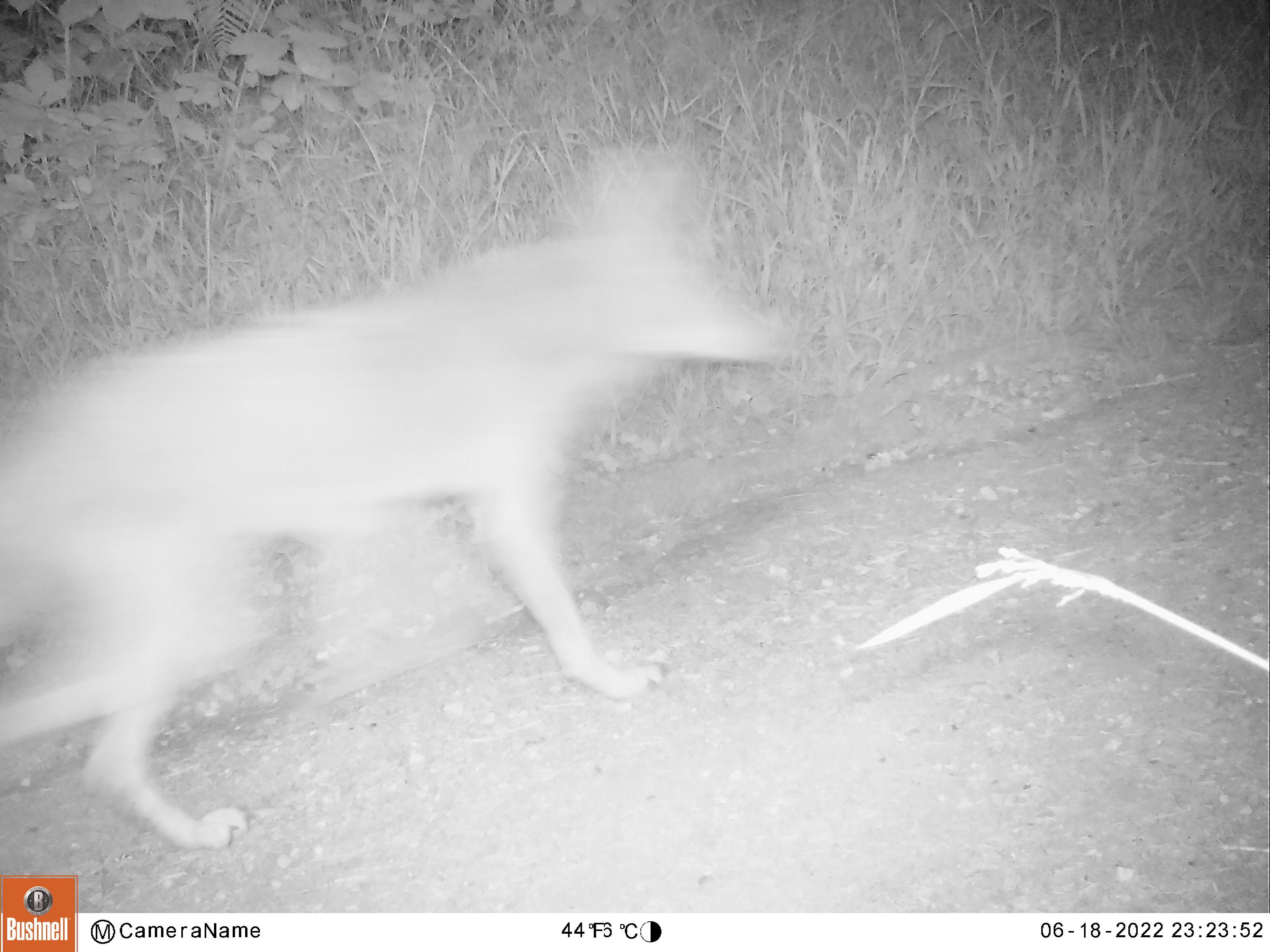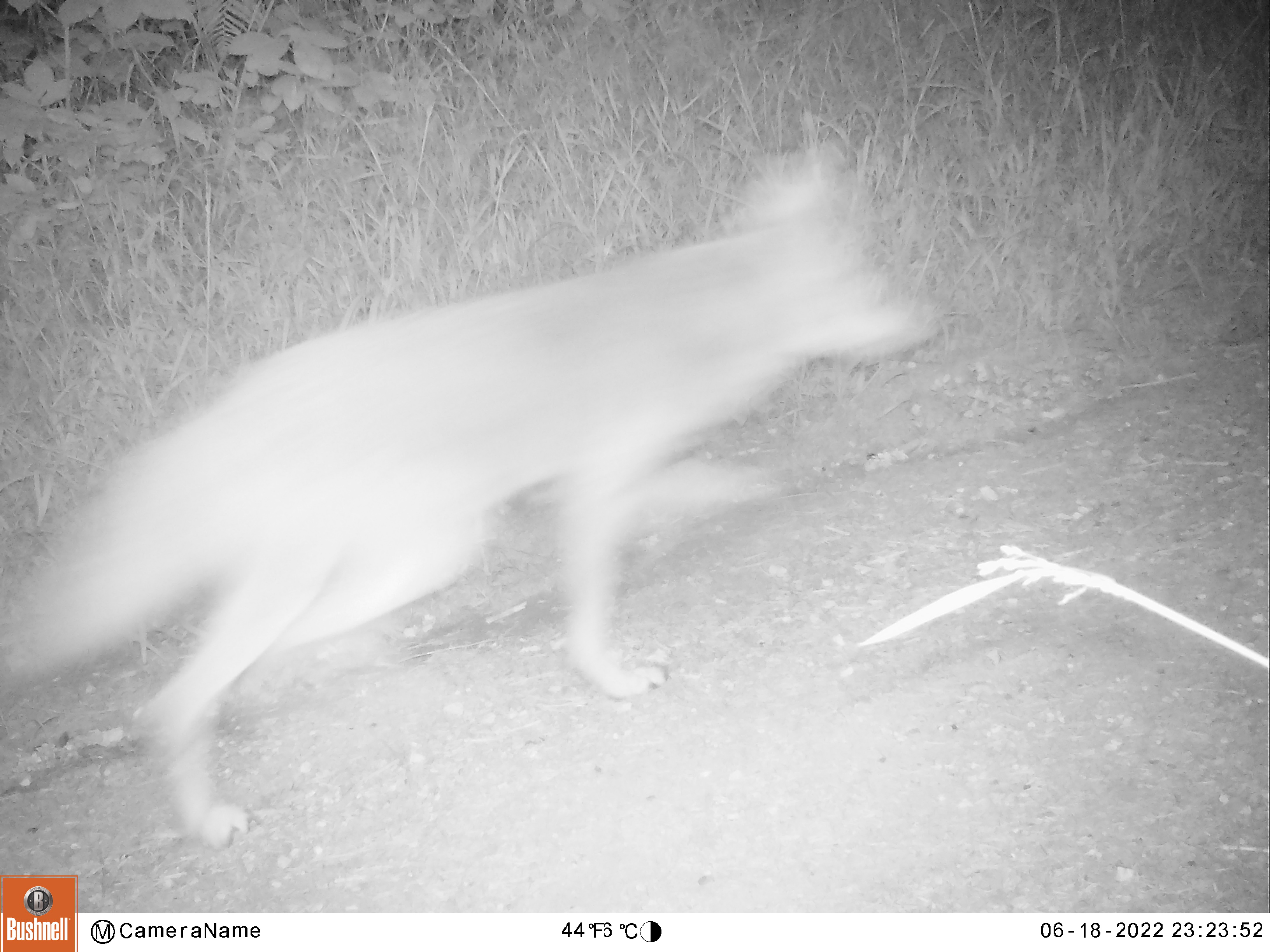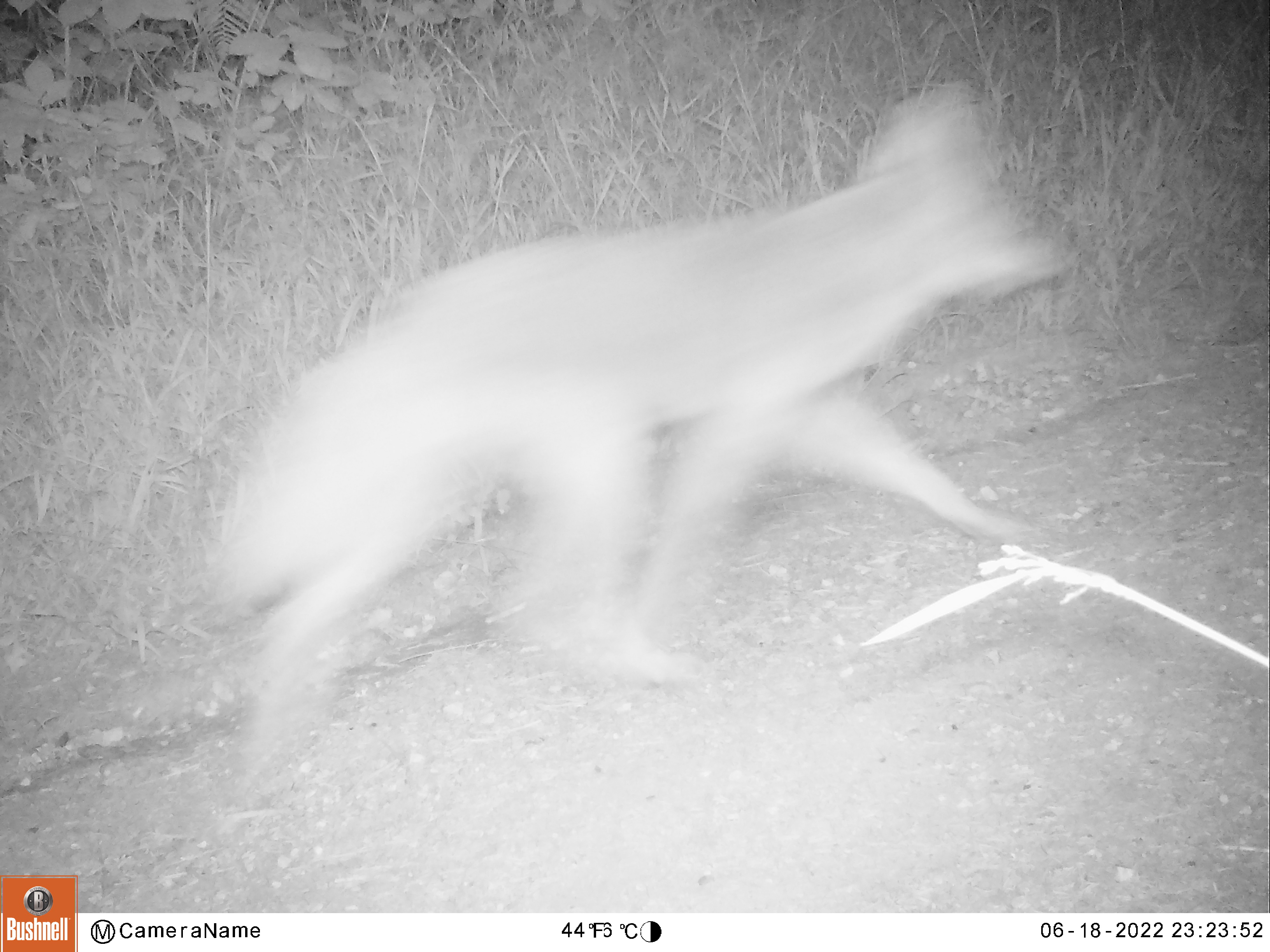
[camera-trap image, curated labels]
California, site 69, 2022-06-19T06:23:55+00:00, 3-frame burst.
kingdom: Animalia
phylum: Chordata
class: Mammalia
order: Carnivora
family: Canidae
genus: Canis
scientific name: Canis latrans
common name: coyote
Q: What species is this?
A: Coyote (Canis latrans).